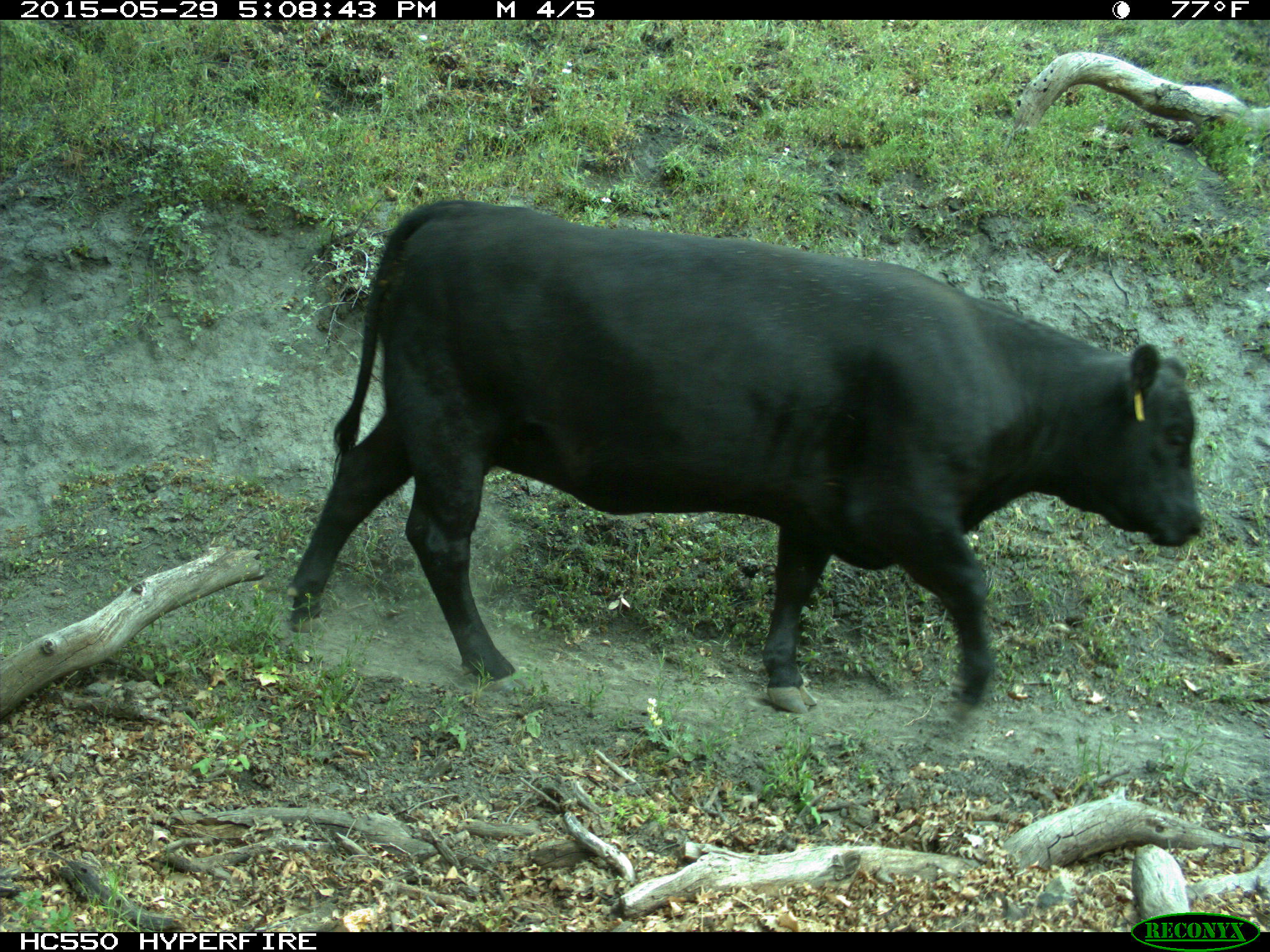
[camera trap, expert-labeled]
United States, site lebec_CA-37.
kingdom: Animalia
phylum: Chordata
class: Mammalia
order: Artiodactyla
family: Bovidae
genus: Bos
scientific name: Bos taurus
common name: domestic cow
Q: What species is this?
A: Bos taurus (domestic cow).